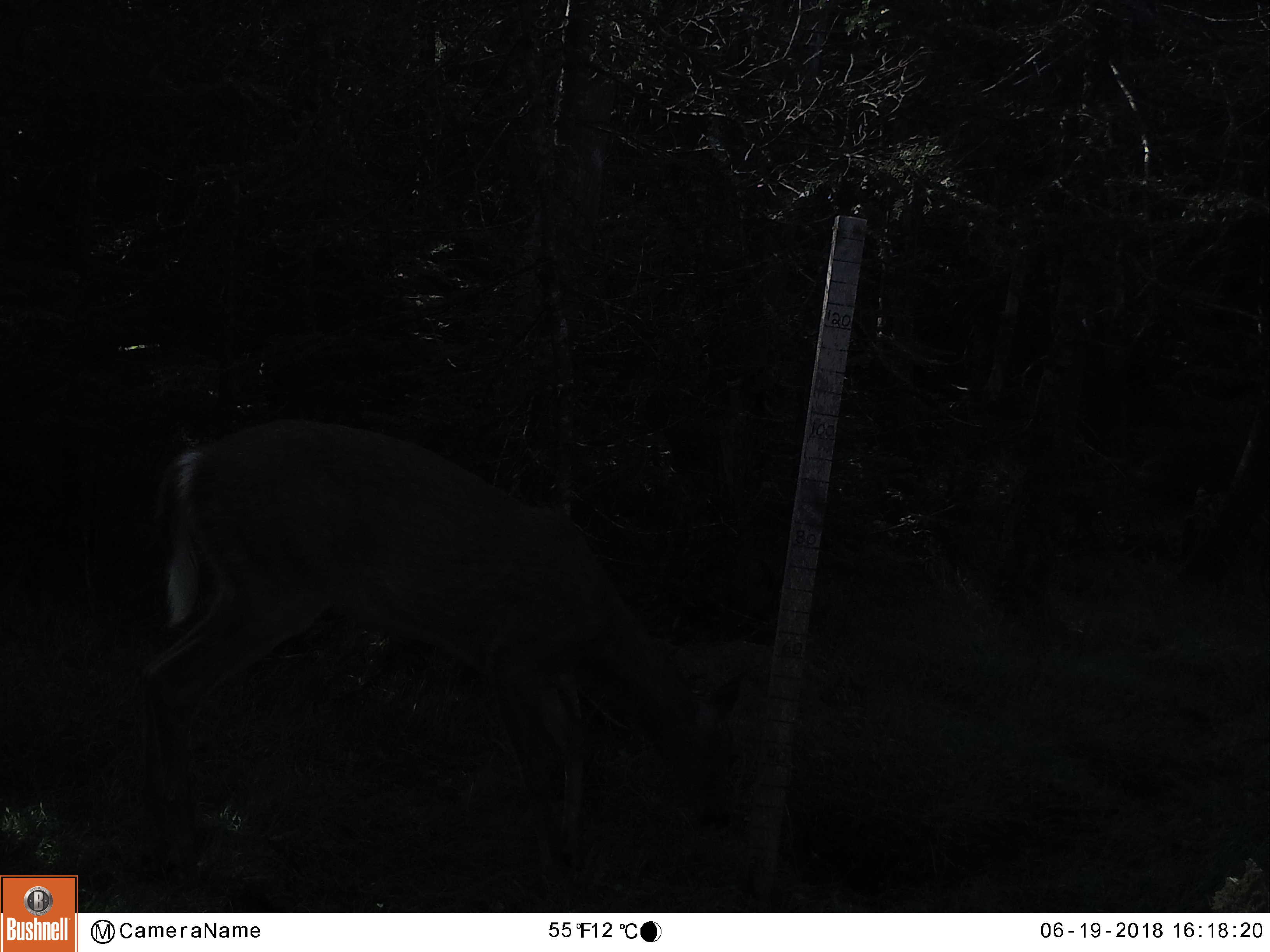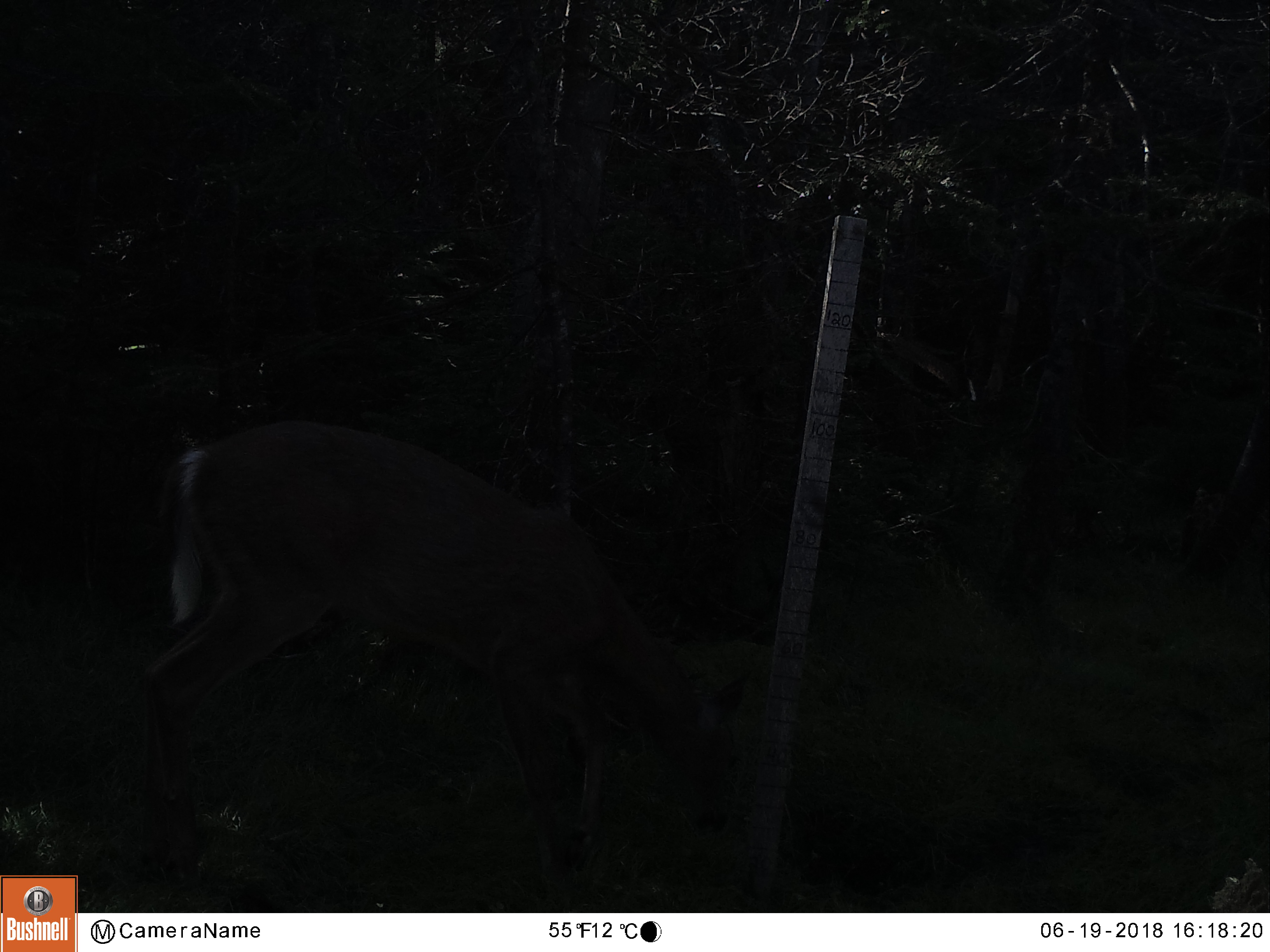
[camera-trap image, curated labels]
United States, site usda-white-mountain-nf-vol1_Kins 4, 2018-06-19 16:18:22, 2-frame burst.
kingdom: Animalia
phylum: Chordata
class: Mammalia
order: Artiodactyla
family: Cervidae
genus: Odocoileus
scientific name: Odocoileus virginianus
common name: white-tailed deer